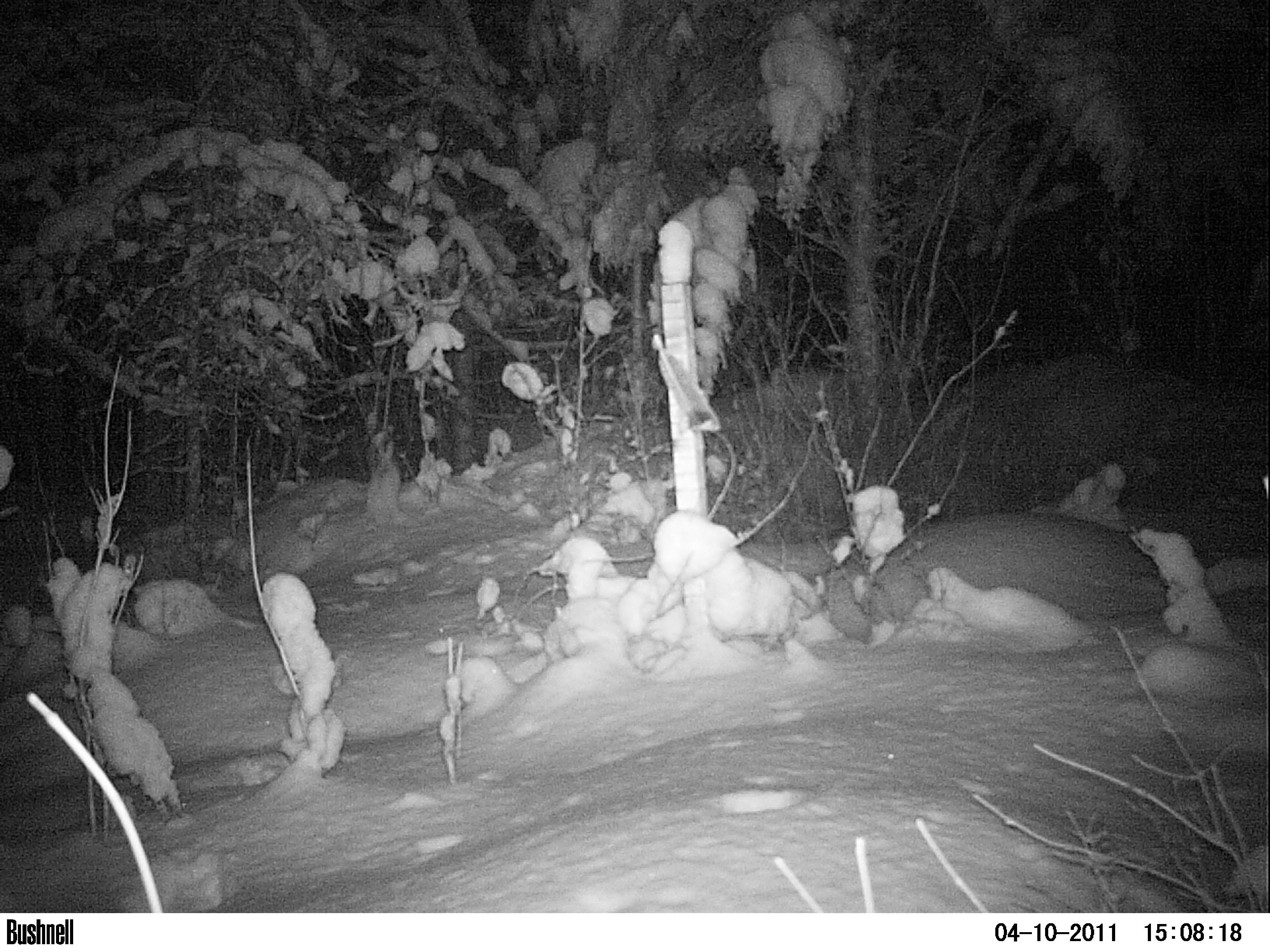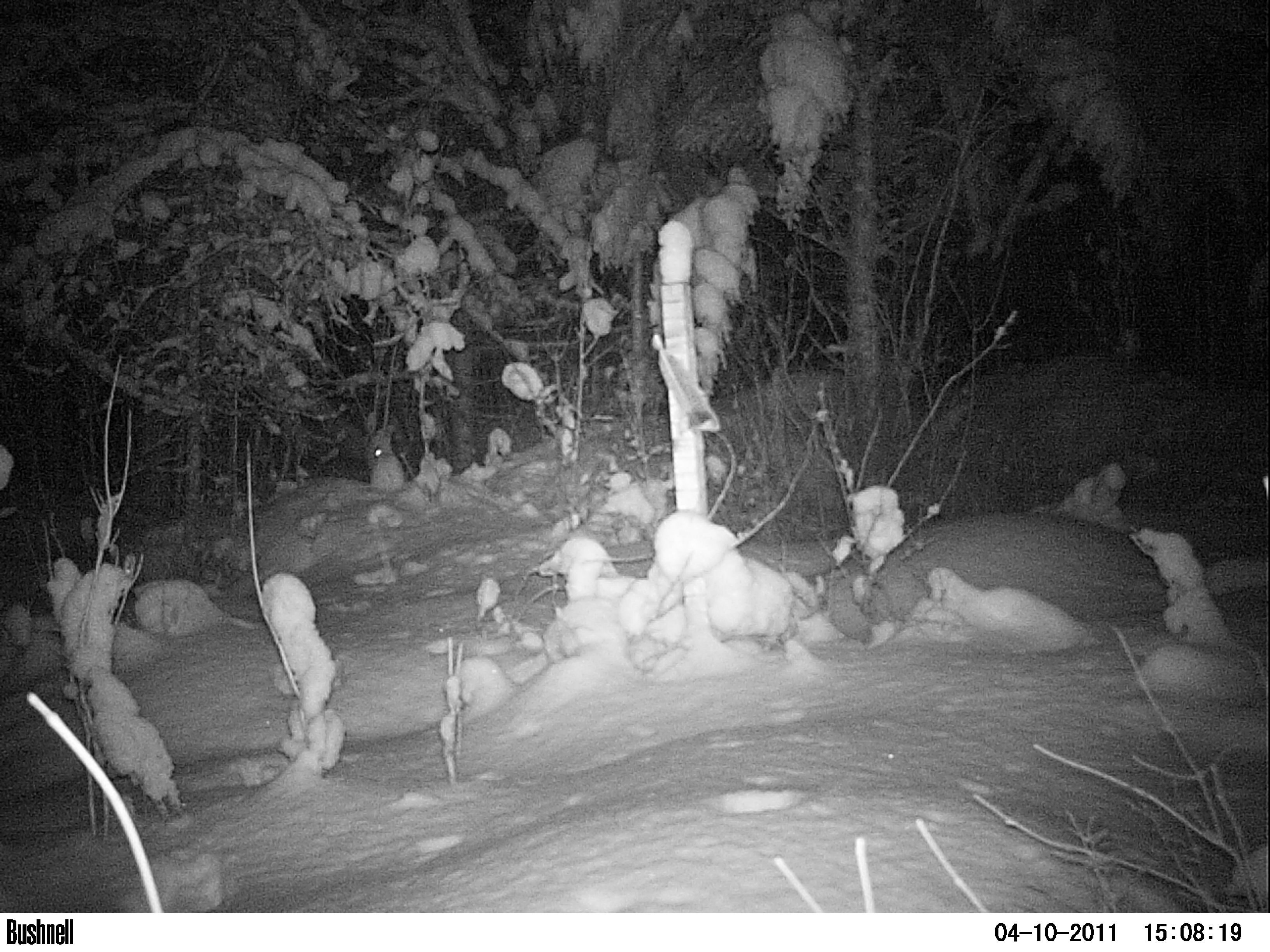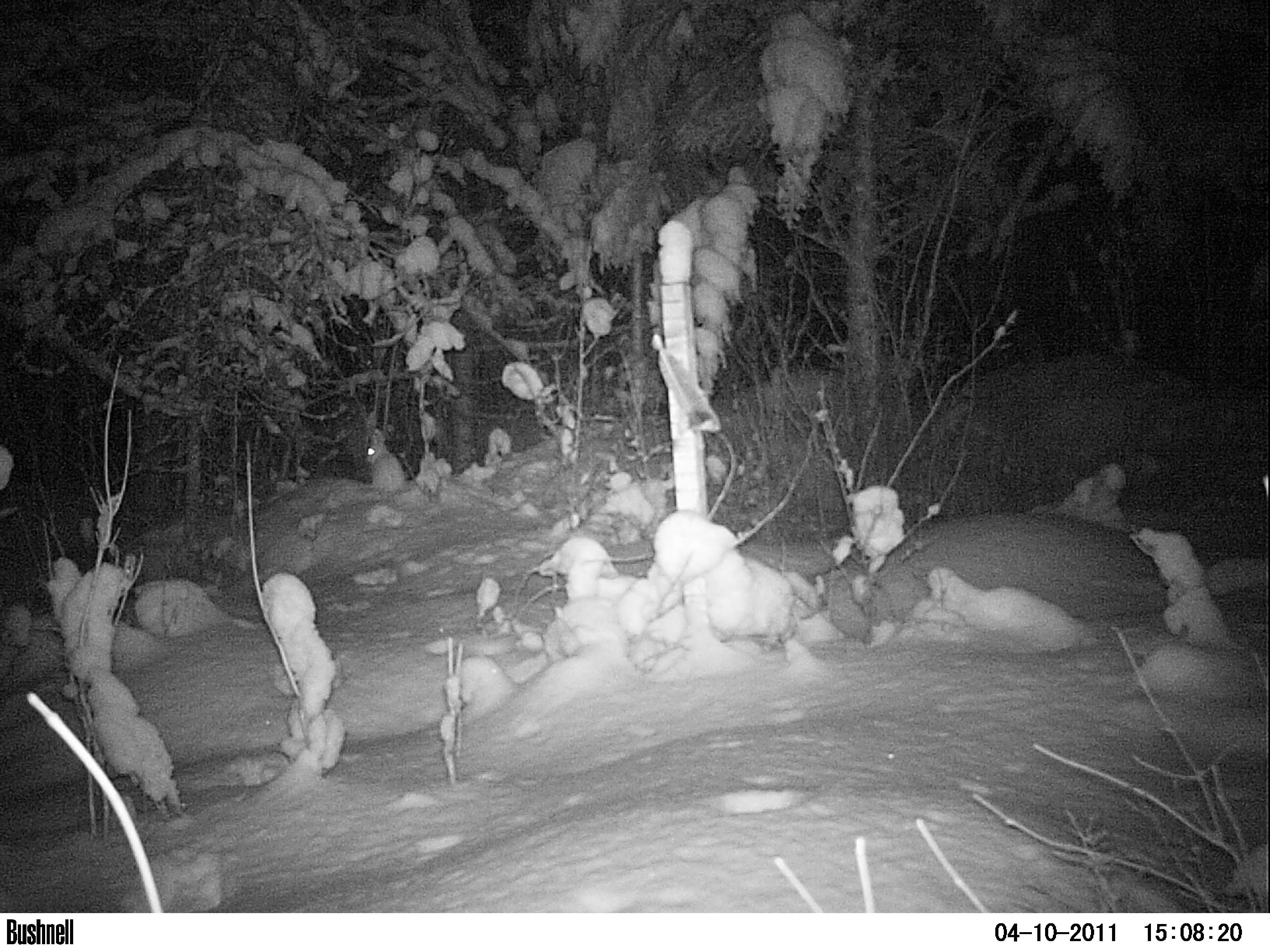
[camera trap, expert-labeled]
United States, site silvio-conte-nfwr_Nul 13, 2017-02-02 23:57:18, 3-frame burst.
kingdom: Animalia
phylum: Chordata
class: Mammalia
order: Lagomorpha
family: Leporidae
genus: Lepus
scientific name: Lepus americanus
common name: snowshoe hare